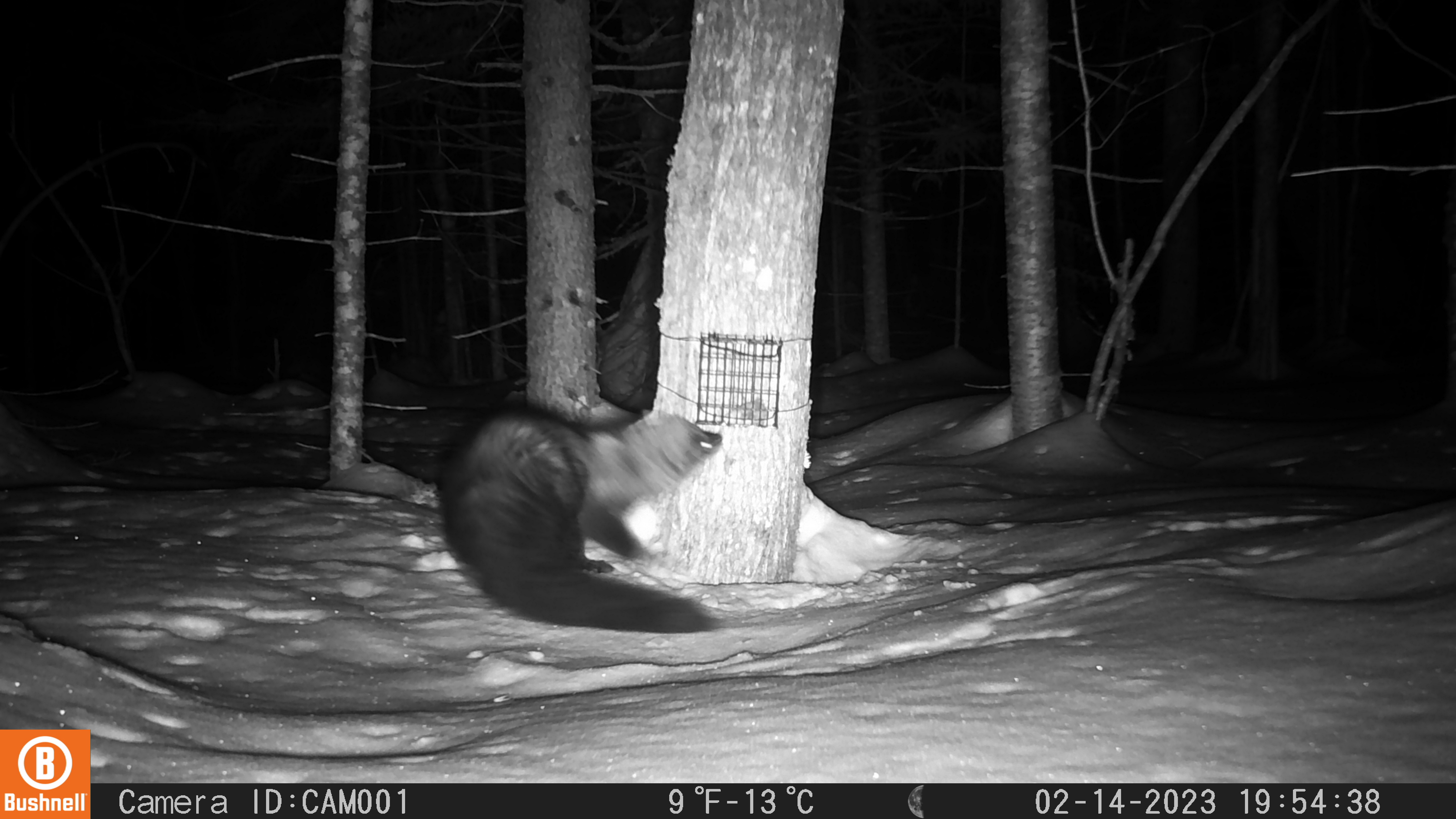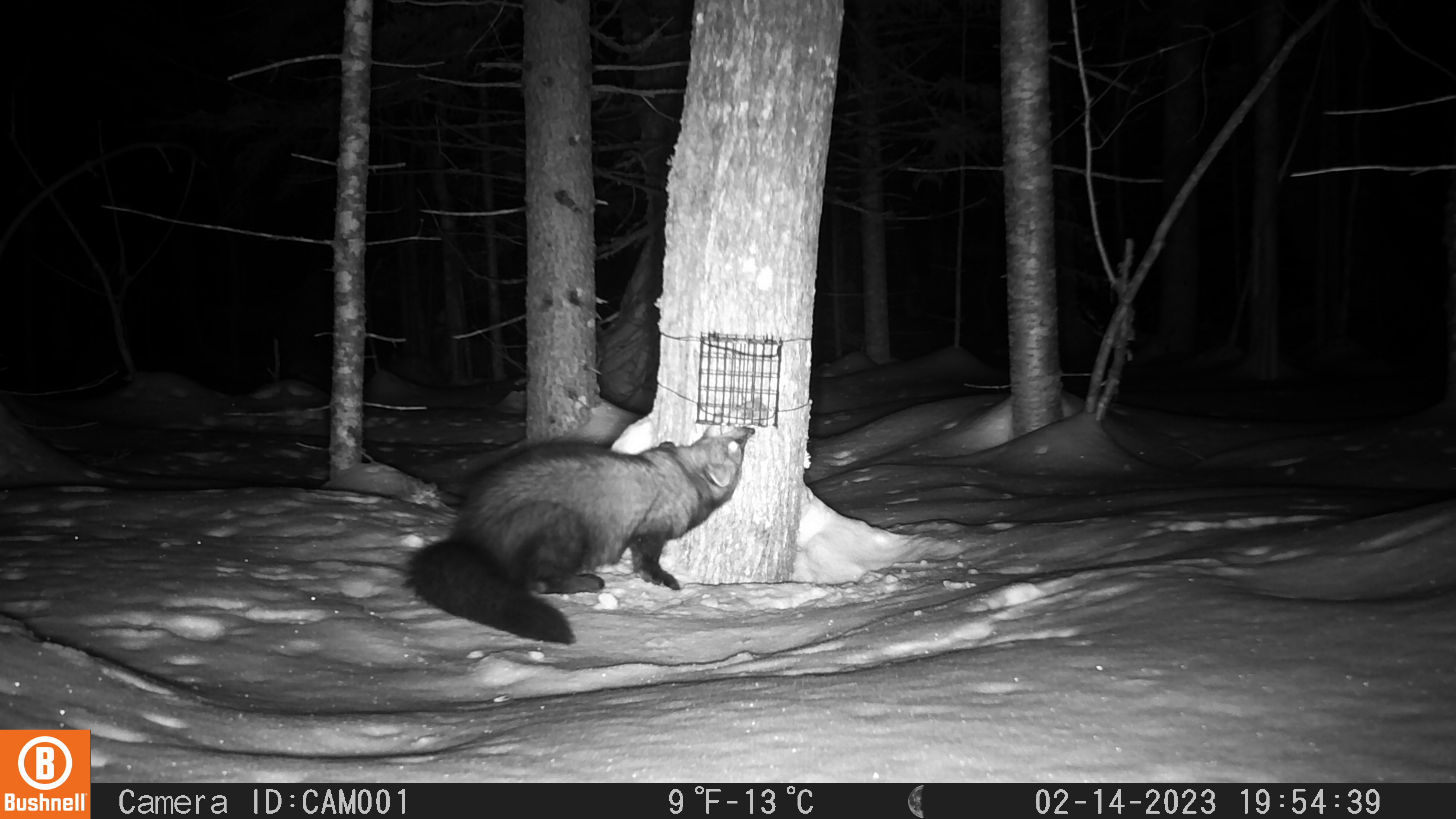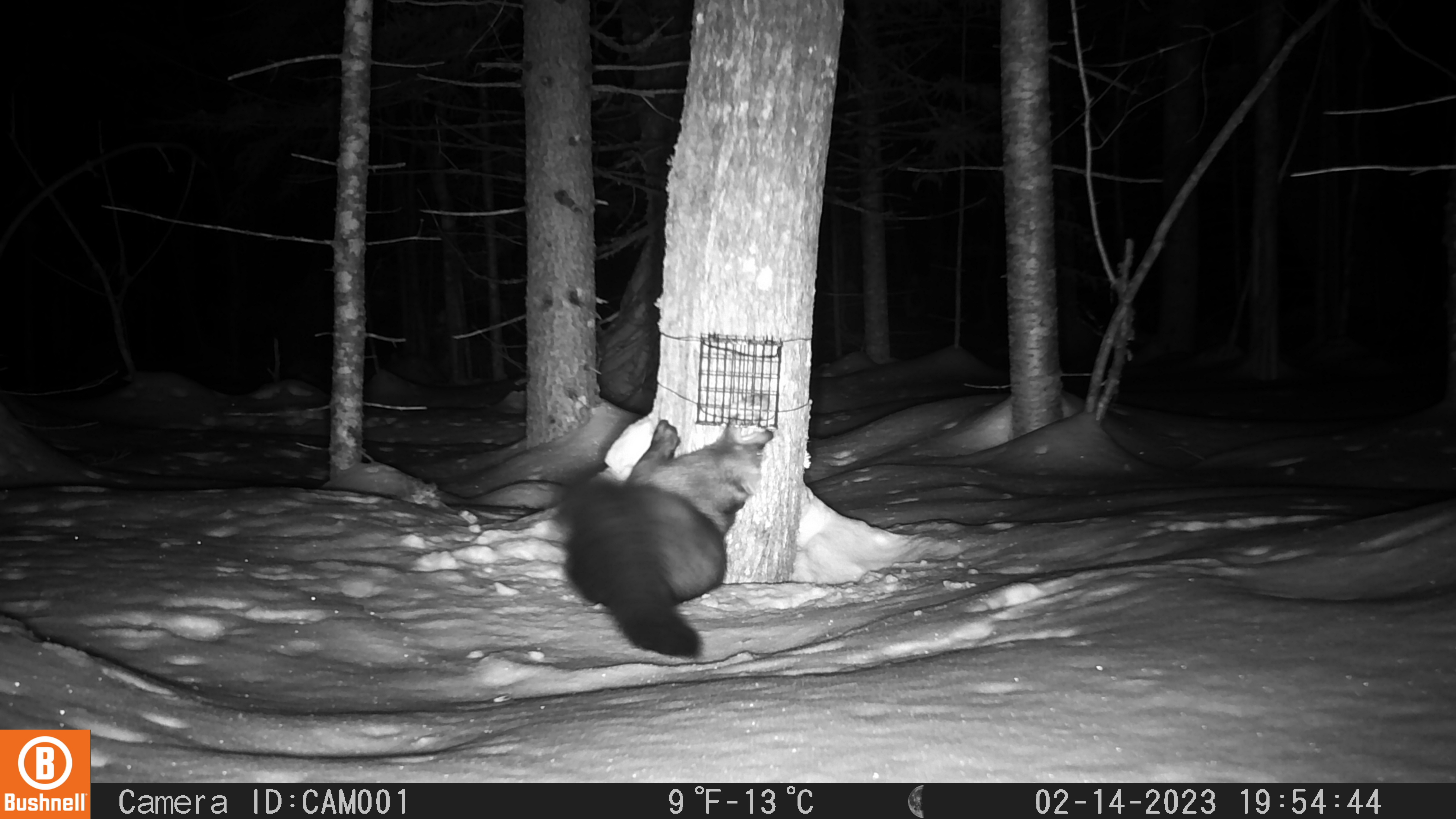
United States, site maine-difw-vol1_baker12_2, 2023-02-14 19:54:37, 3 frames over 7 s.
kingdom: Animalia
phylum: Chordata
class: Mammalia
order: Carnivora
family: Mustelidae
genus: Pekania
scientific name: Pekania pennanti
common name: fisher